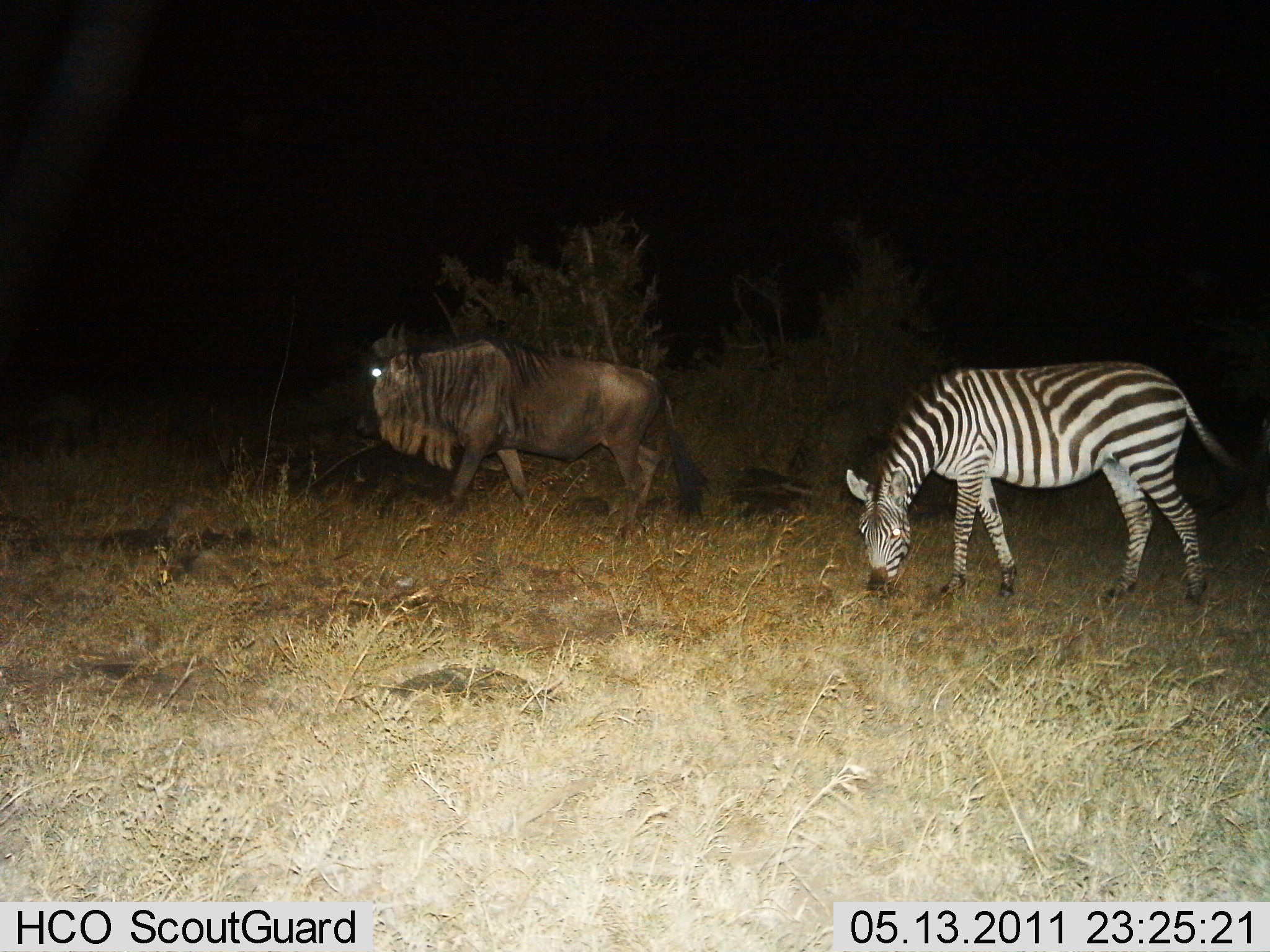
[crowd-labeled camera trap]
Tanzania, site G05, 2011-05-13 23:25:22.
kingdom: Animalia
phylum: Chordata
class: Mammalia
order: Artiodactyla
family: Bovidae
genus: Connochaetes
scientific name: Connochaetes taurinus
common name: blue wildebeest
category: wildebeest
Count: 1.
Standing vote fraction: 8%.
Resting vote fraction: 0%.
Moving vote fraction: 85%.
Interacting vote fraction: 0%.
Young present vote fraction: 0%.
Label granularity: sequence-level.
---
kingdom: Animalia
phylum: Chordata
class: Mammalia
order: Perissodactyla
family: Equidae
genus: Equus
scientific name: Equus quagga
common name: plains zebra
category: zebra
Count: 1.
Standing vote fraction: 29%.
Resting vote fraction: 0%.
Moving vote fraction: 7%.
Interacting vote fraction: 0%.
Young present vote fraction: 0%.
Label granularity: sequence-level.